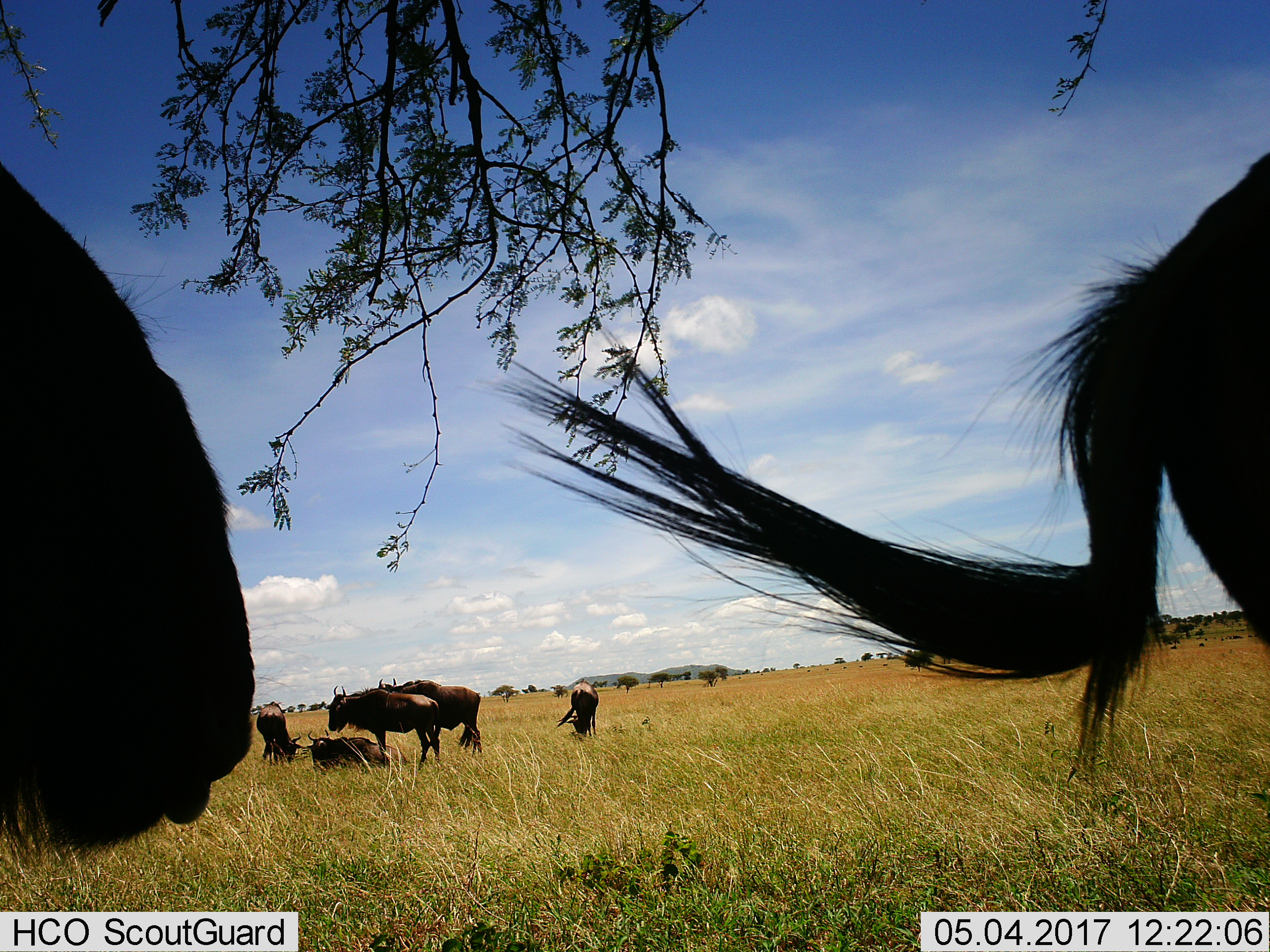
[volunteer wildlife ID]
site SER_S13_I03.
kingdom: Animalia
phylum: Chordata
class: Mammalia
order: Artiodactyla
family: Bovidae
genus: Connochaetes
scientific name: Connochaetes taurinus taurinus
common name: blue wildebeest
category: wildebeestblue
Wildebeestblue (blue wildebeest) (Connochaetes taurinus taurinus), count 7. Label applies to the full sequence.